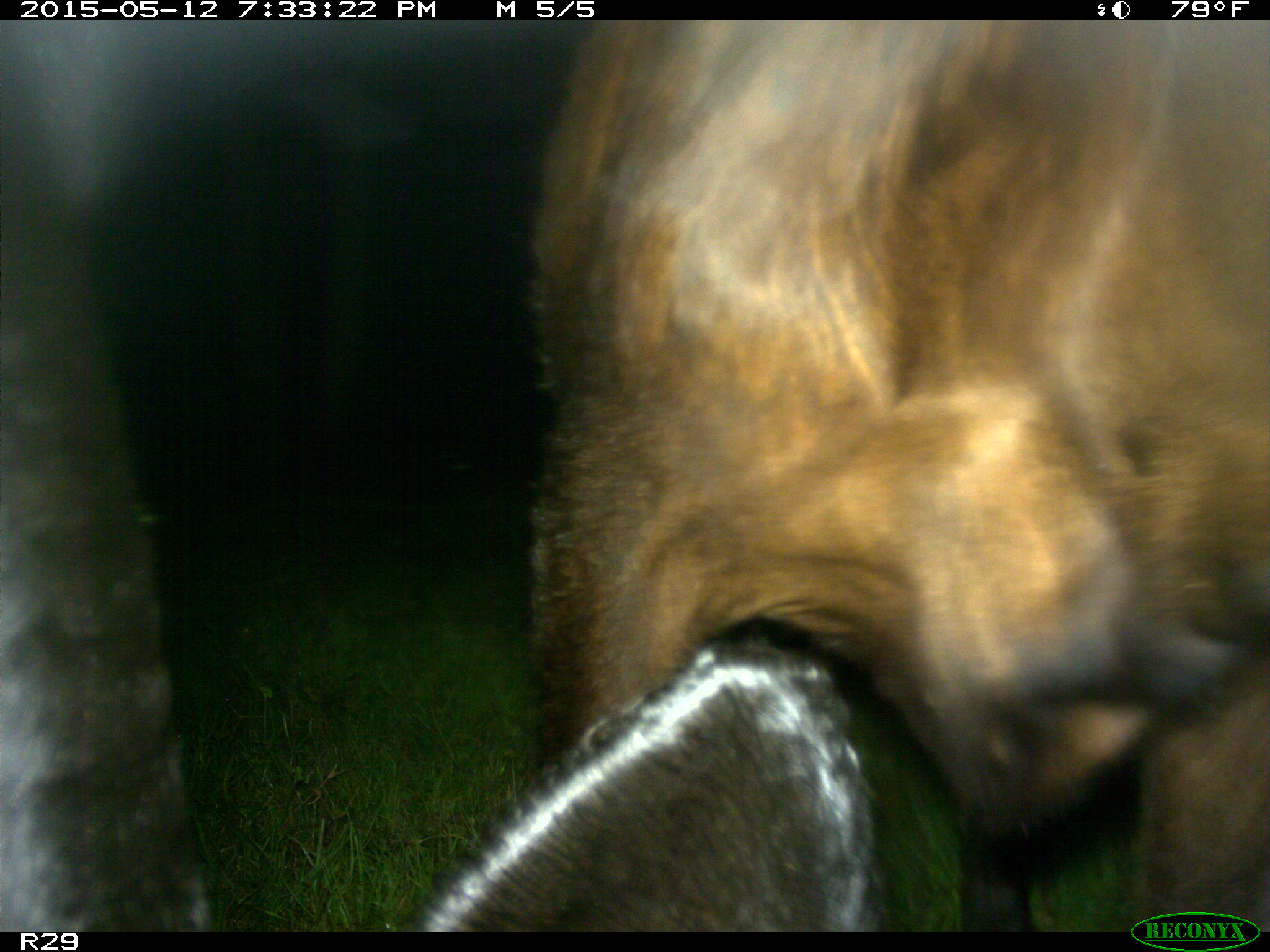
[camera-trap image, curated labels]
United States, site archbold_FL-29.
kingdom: Animalia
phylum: Chordata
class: Mammalia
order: Artiodactyla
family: Bovidae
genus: Bos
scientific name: Bos taurus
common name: domestic cow